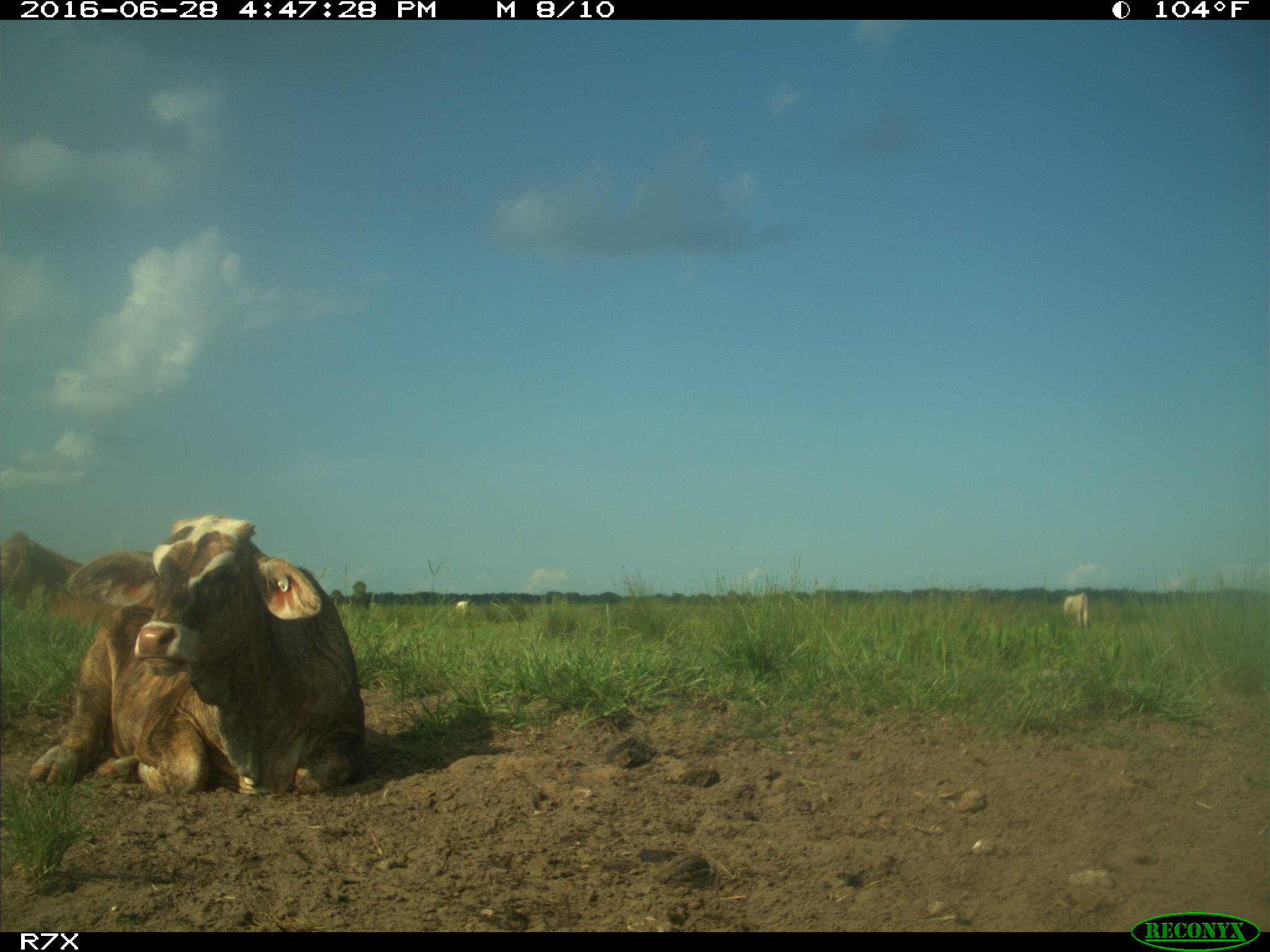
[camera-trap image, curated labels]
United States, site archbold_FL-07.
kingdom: Animalia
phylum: Chordata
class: Mammalia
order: Artiodactyla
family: Bovidae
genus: Bos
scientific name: Bos taurus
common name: domestic cow